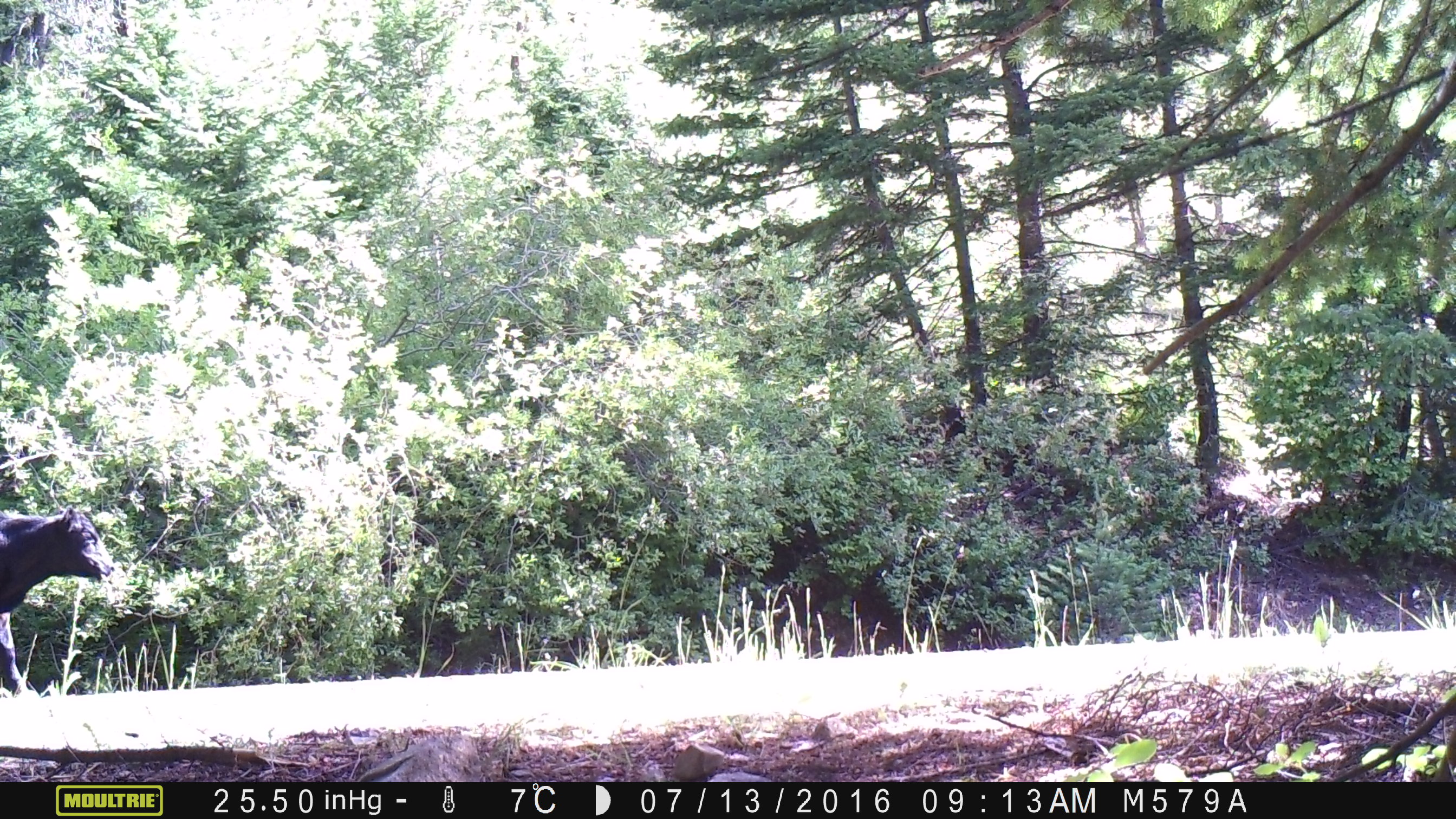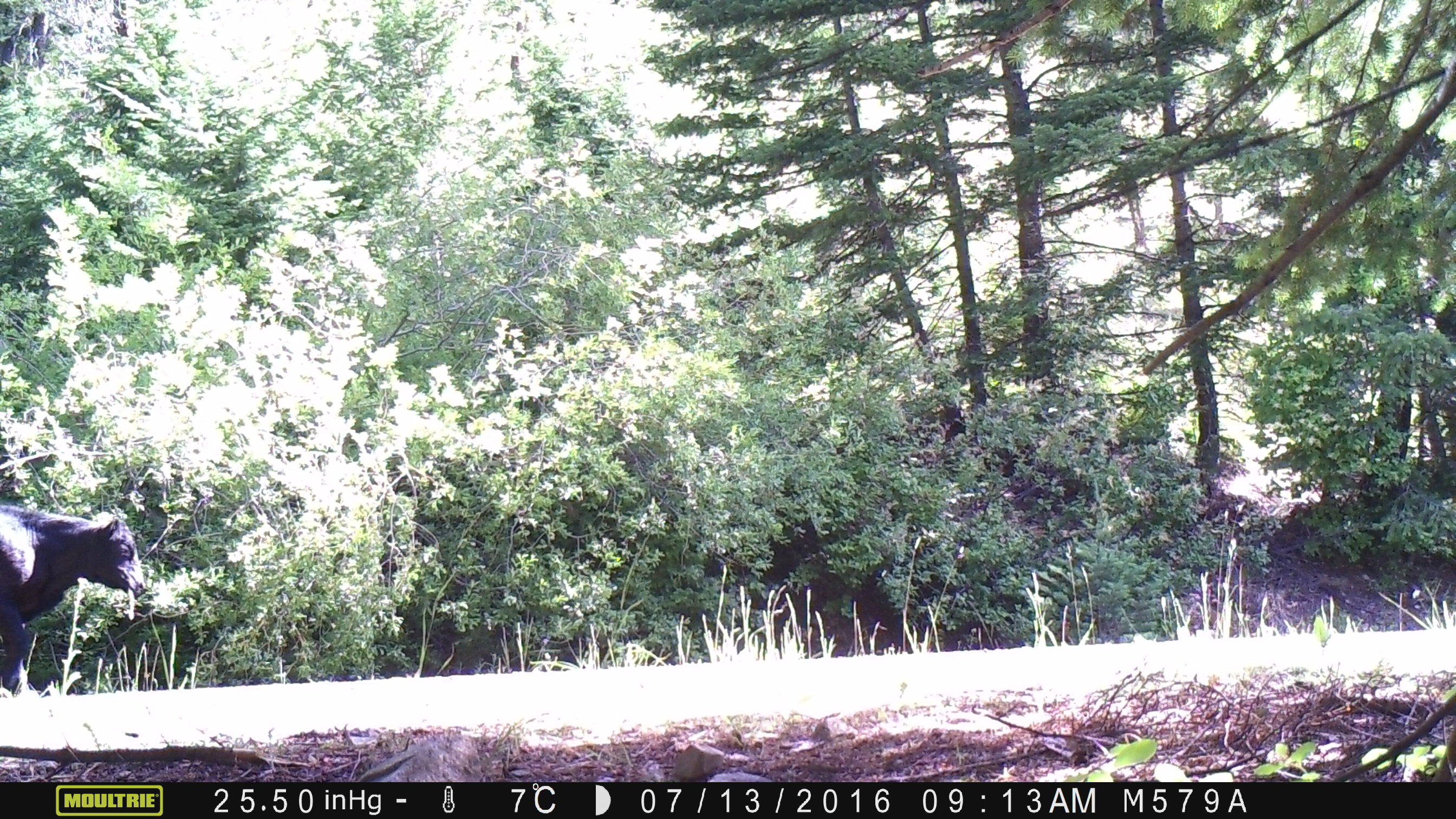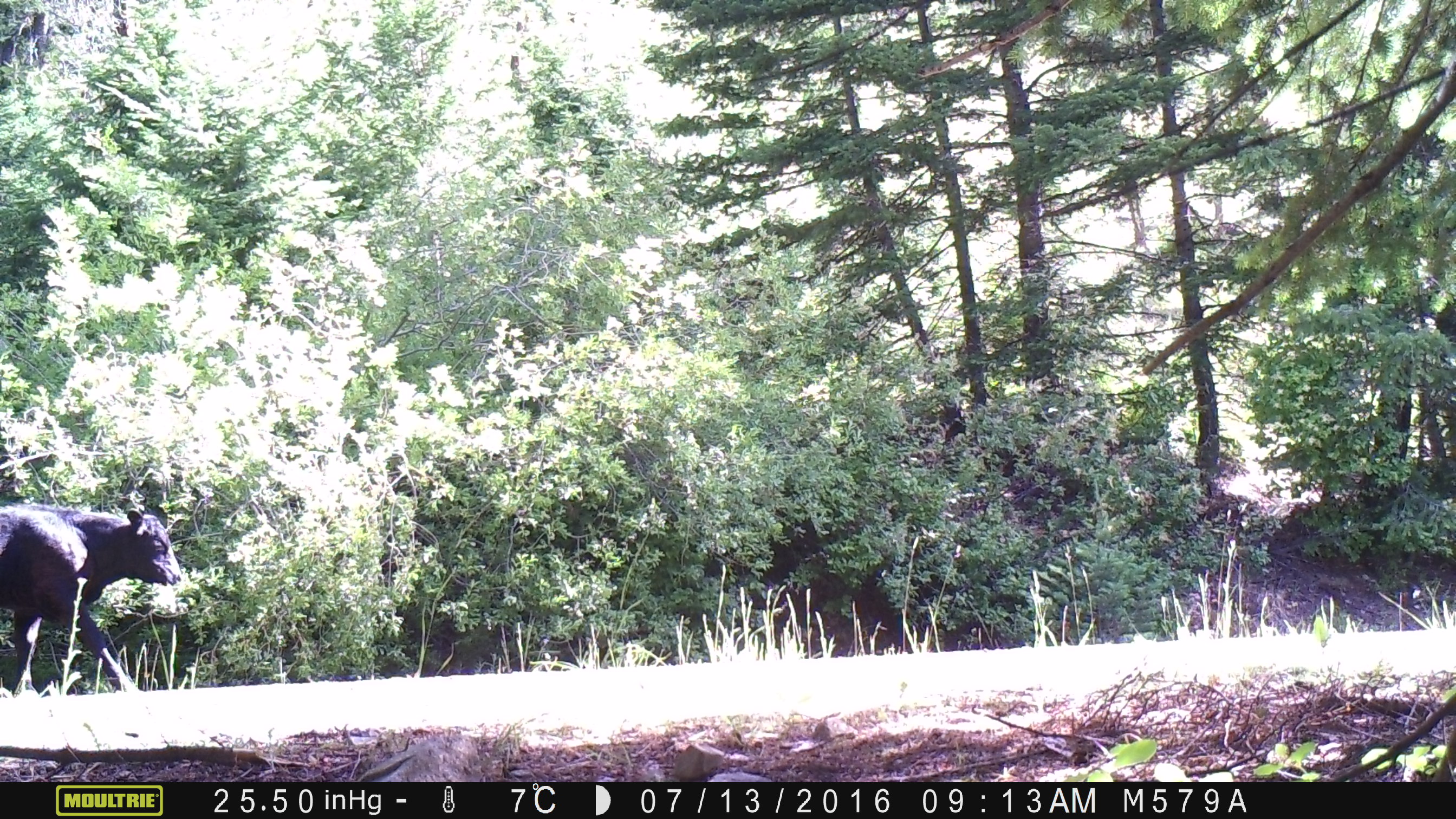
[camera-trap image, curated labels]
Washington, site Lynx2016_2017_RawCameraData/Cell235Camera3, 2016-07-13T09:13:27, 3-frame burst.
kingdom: Animalia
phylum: Chordata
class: Mammalia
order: Artiodactyla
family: Bovidae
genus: Bos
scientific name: Bos taurus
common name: domestic cattle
Domestic cattle (Bos taurus). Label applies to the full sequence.